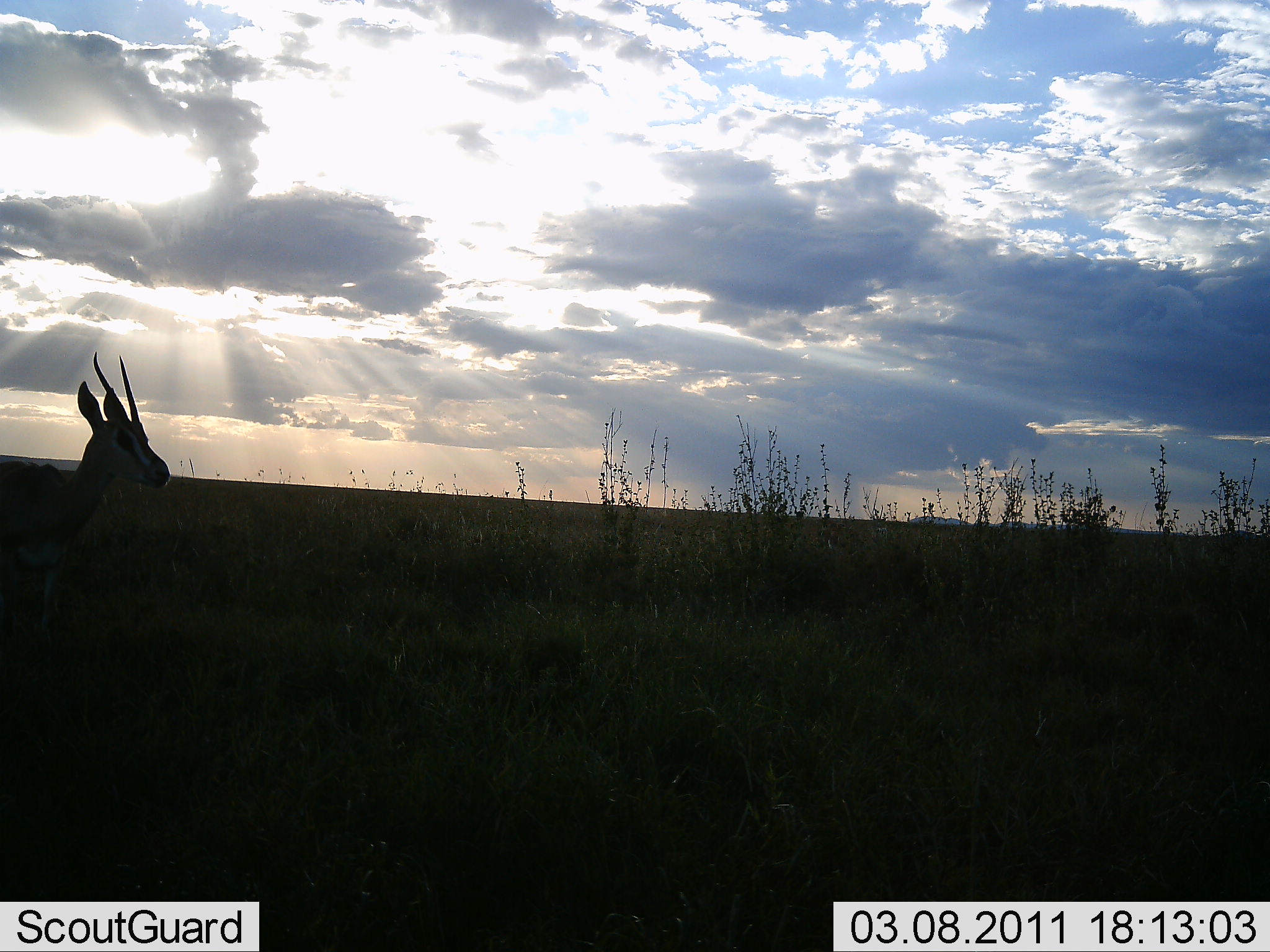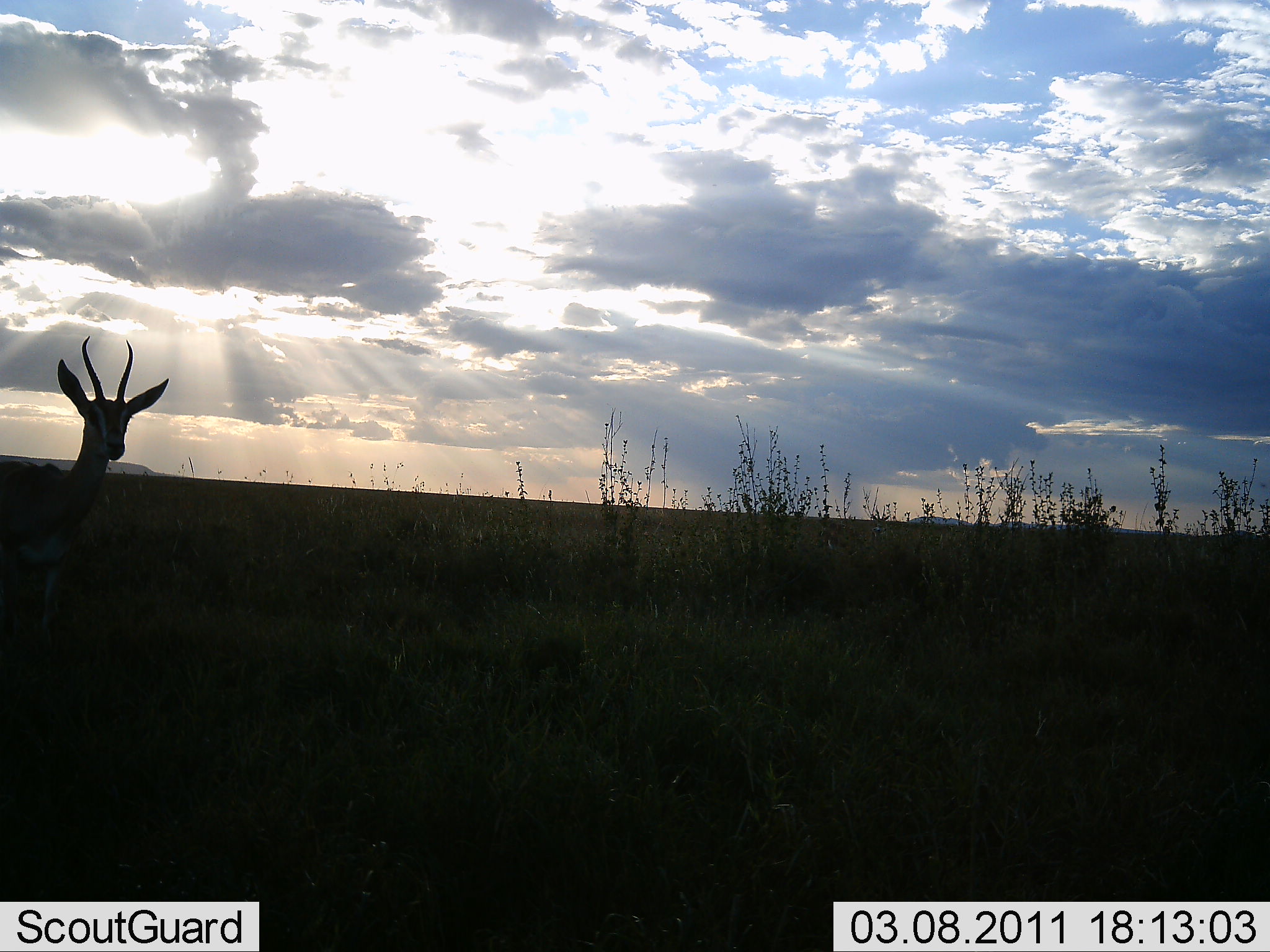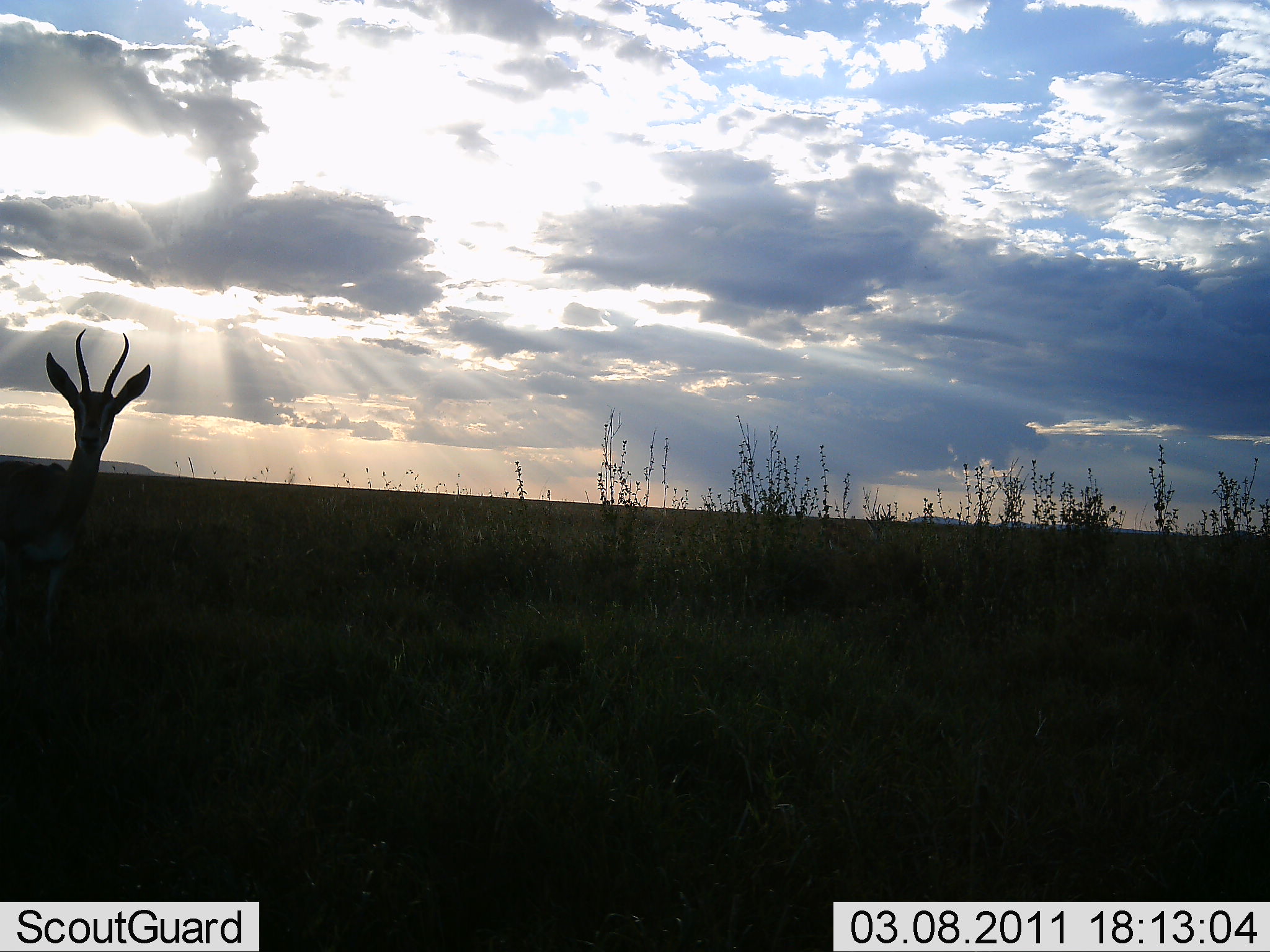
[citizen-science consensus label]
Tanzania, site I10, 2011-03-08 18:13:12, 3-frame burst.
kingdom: Animalia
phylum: Chordata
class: Mammalia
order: Artiodactyla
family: Bovidae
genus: Eudorcas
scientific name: Eudorcas thomsonii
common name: thomson's gazelle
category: gazellethomsons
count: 1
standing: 100%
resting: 0%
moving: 0%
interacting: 0%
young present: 0%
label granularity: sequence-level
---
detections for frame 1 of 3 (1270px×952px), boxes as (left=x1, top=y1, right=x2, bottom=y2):
animal: (left=0, top=351, right=173, bottom=637)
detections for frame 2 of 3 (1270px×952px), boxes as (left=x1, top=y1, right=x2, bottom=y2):
animal: (left=0, top=340, right=173, bottom=634)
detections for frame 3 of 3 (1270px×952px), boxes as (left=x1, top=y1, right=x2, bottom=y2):
animal: (left=0, top=327, right=153, bottom=622)